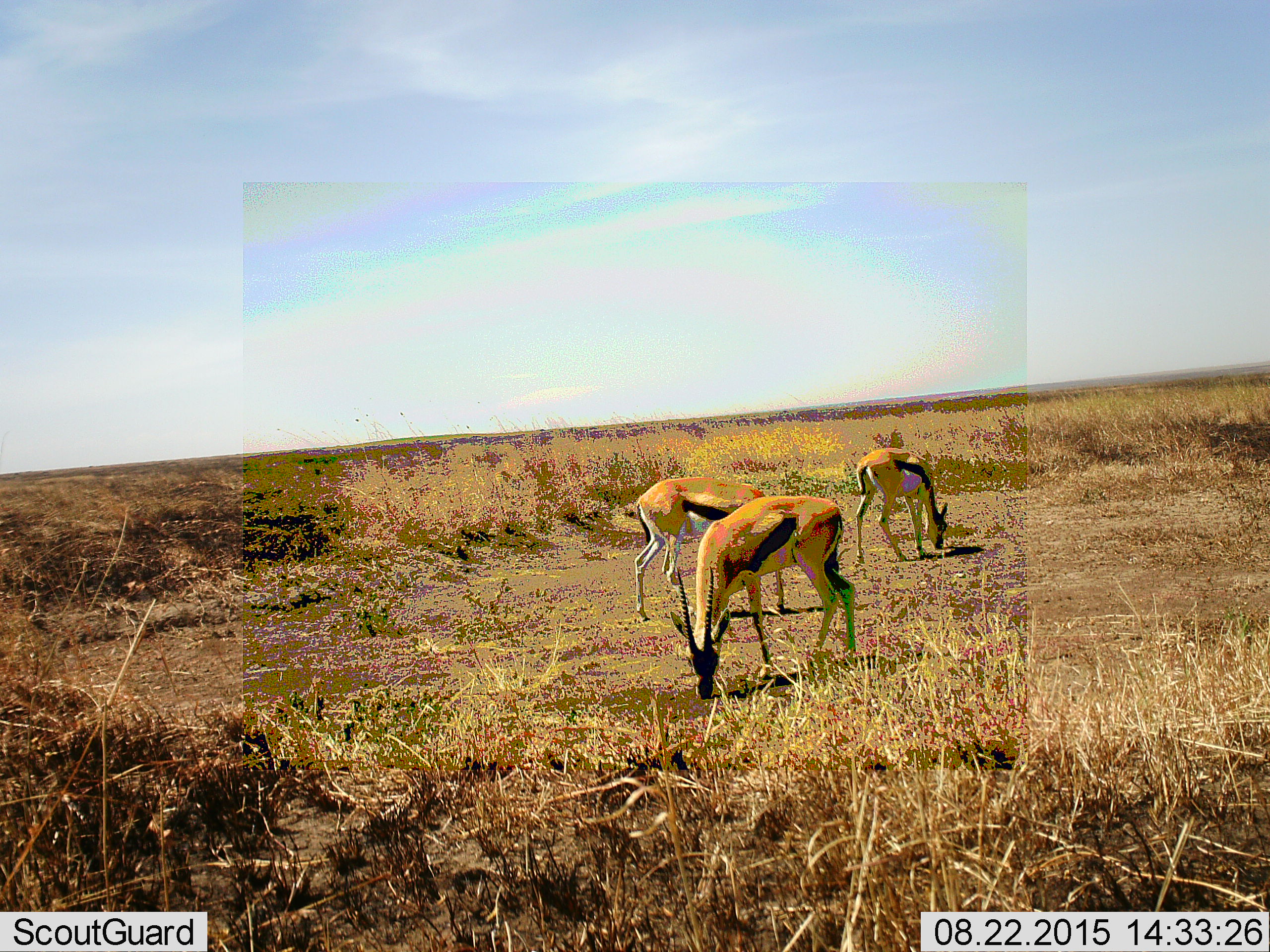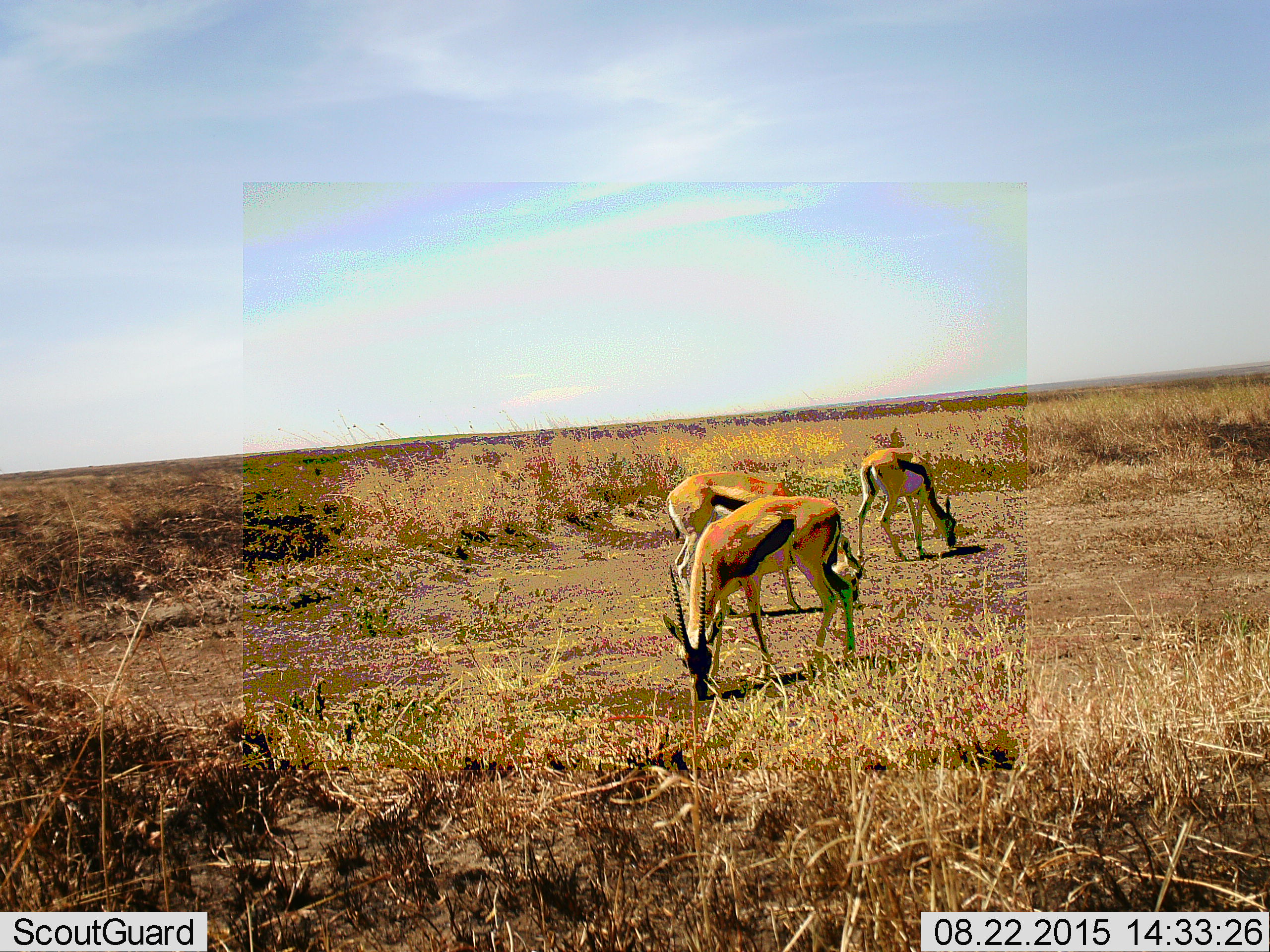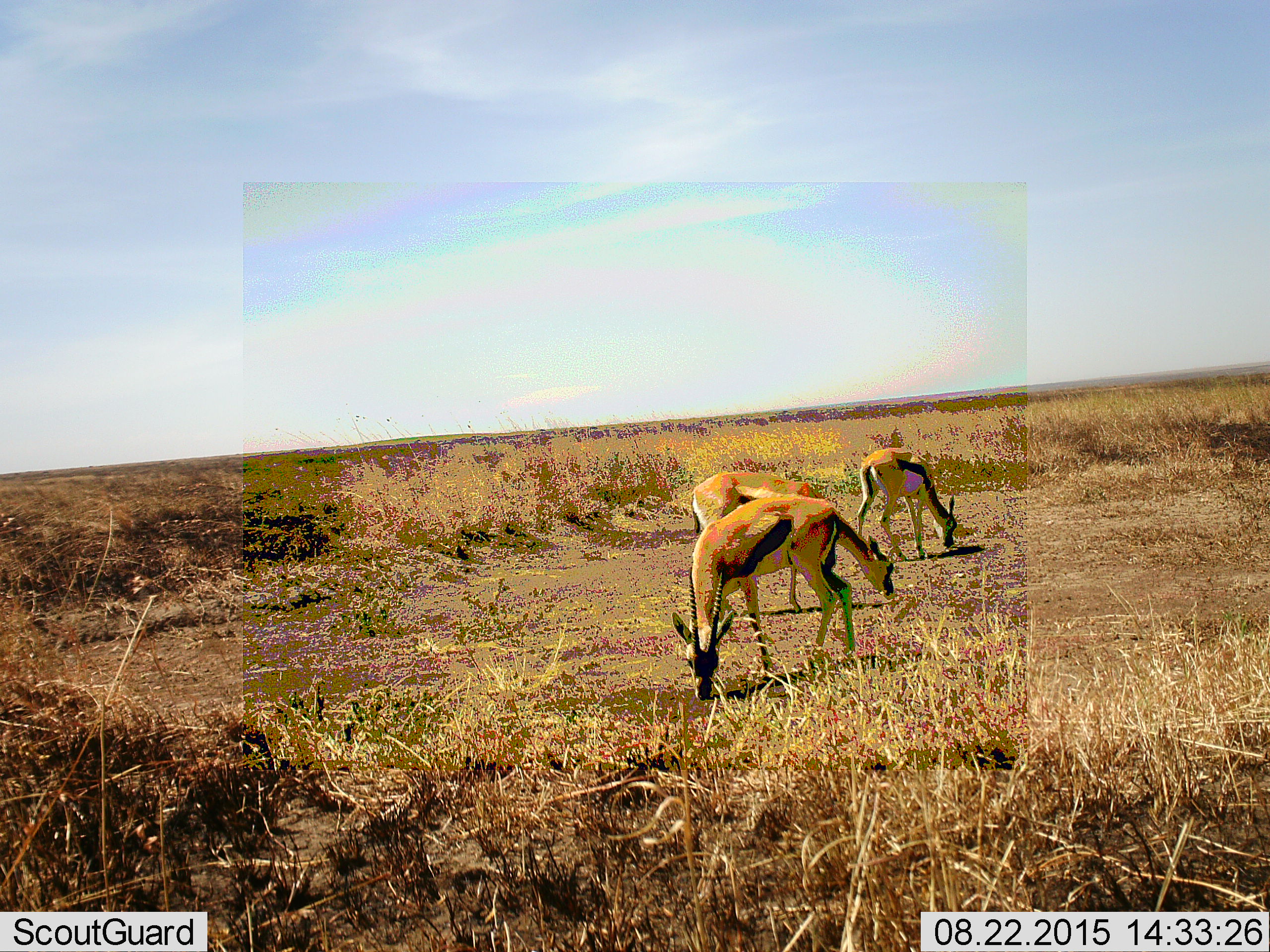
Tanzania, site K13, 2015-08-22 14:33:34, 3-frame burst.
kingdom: Animalia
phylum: Chordata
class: Mammalia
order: Artiodactyla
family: Bovidae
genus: Eudorcas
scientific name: Eudorcas thomsonii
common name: thomson's gazelle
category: gazellethomsons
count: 3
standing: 33%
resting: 0%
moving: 50%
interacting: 0%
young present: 0%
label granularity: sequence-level